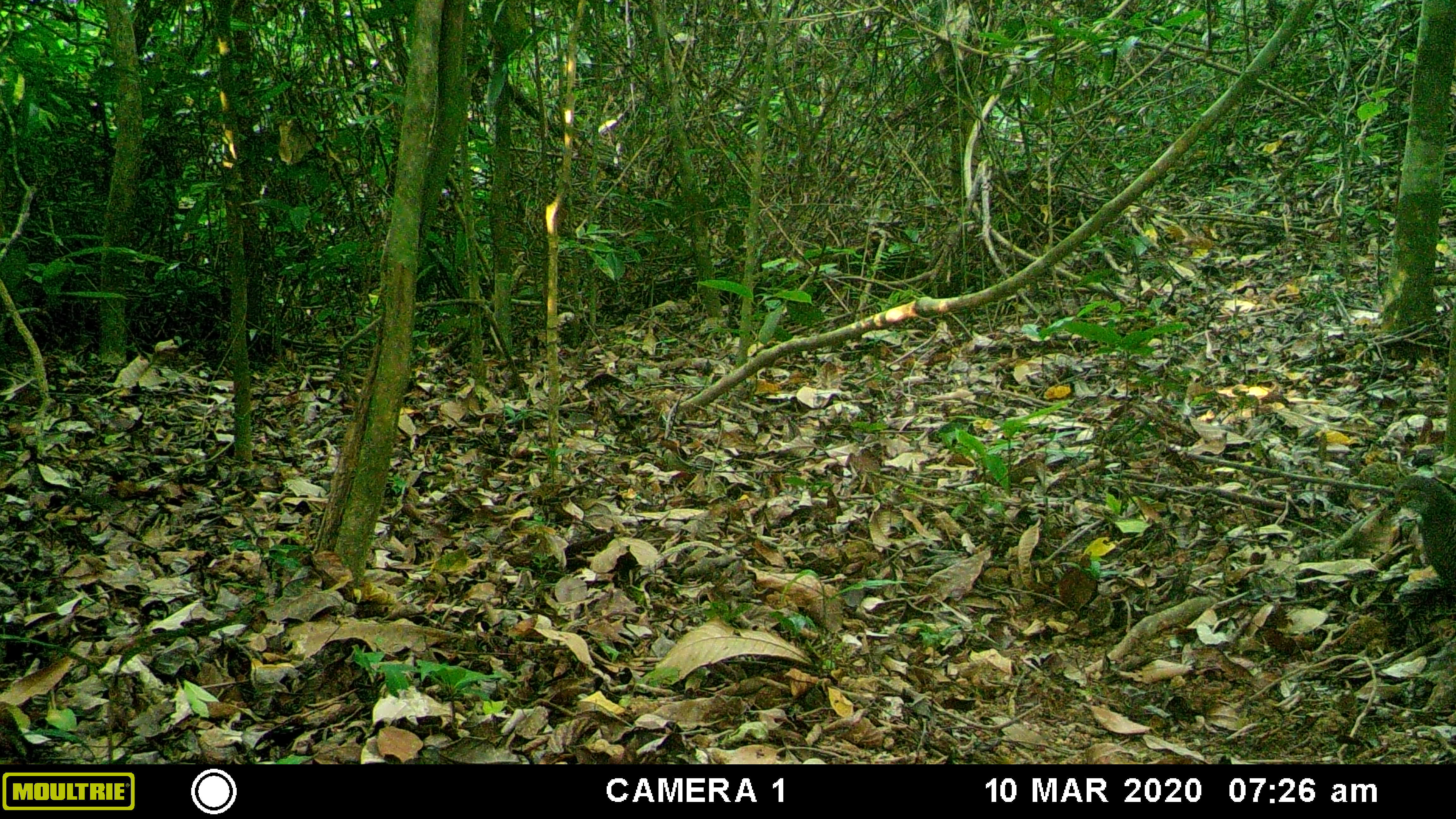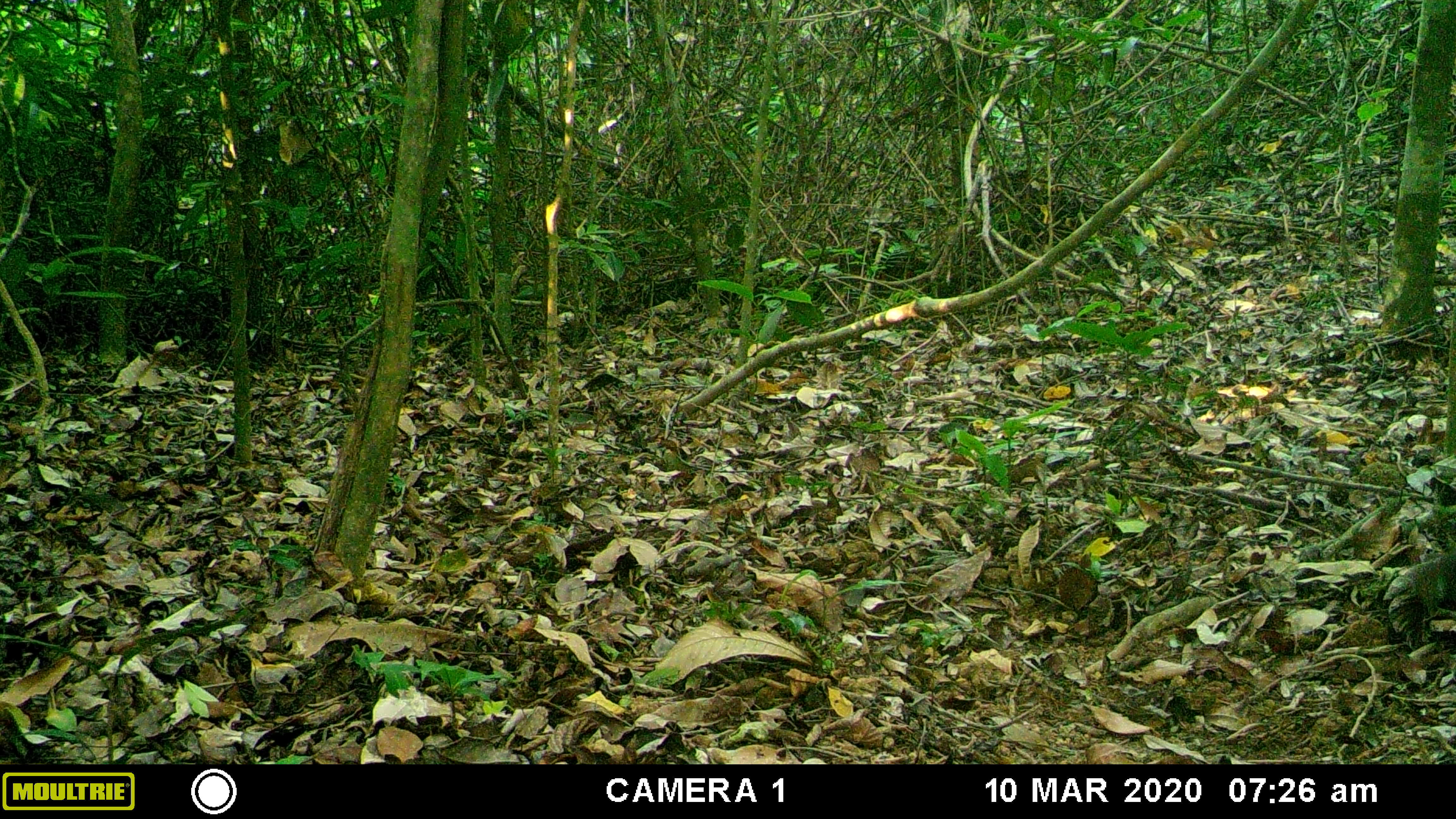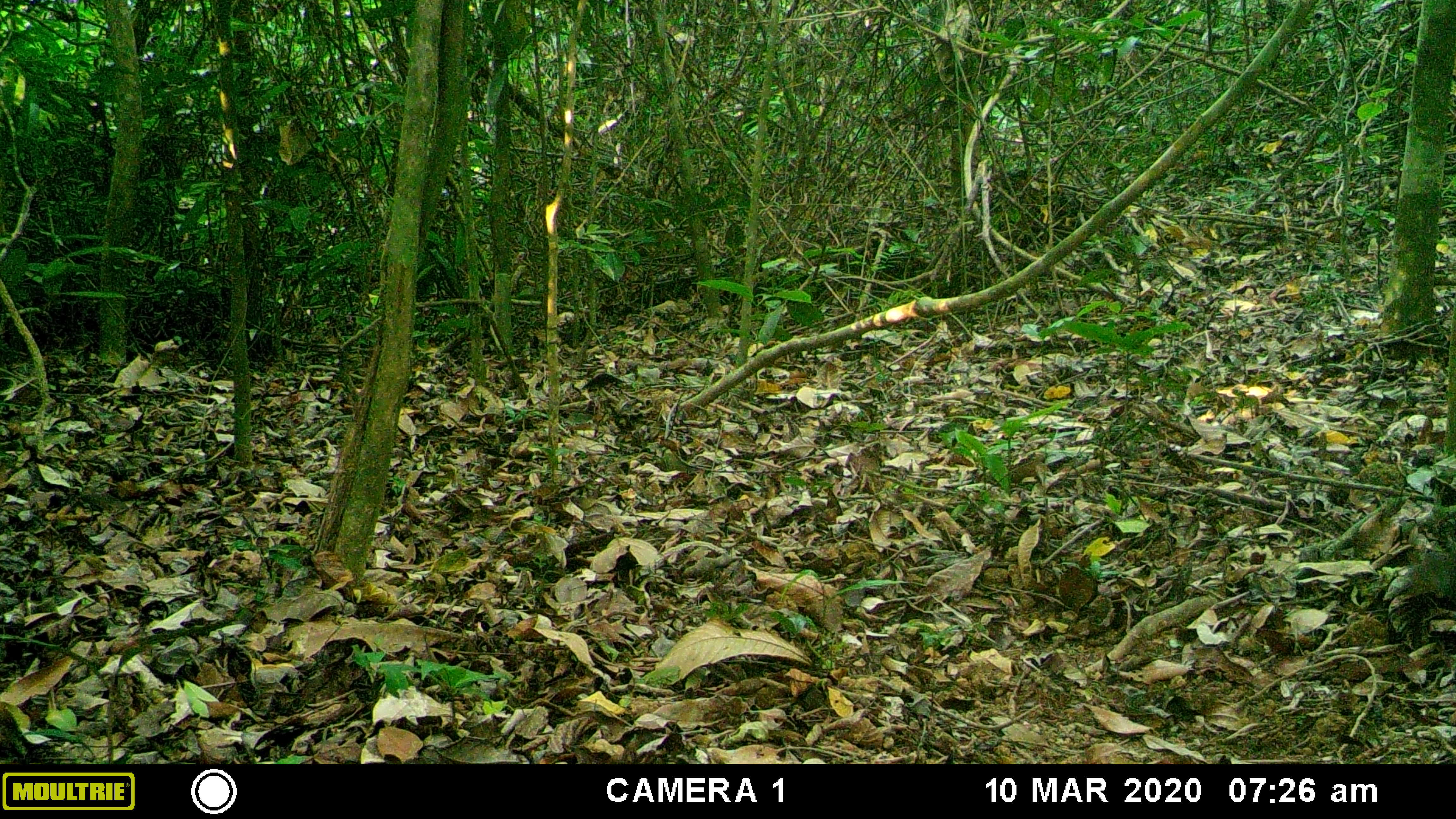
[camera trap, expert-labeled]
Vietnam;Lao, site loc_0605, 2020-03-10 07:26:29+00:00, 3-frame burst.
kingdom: Animalia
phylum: Chordata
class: Aves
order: Galliformes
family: Phasianidae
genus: Polyplectron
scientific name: Polyplectron bicalcaratum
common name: gray peacock-pheasant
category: grey peacock pheasant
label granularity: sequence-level